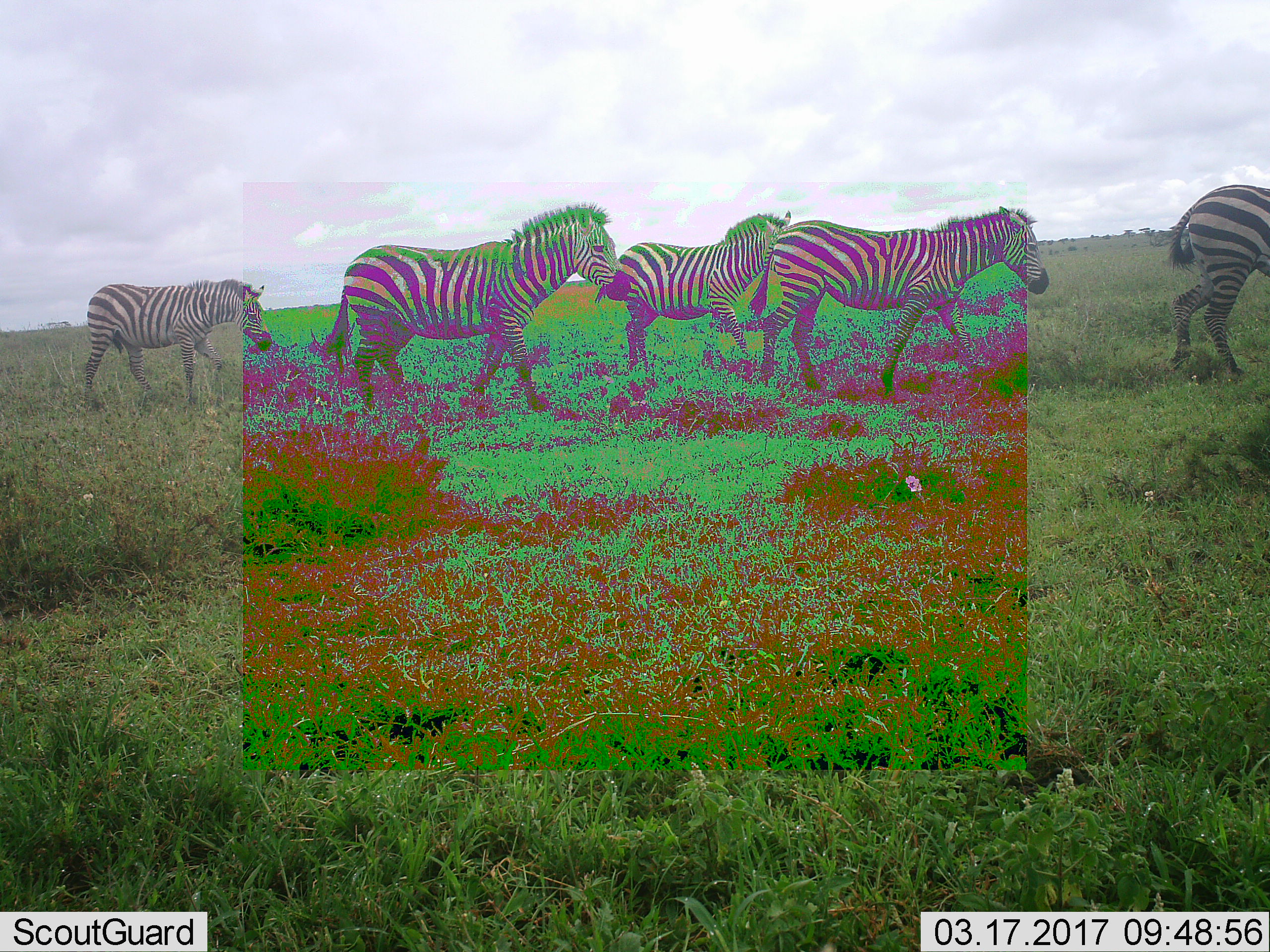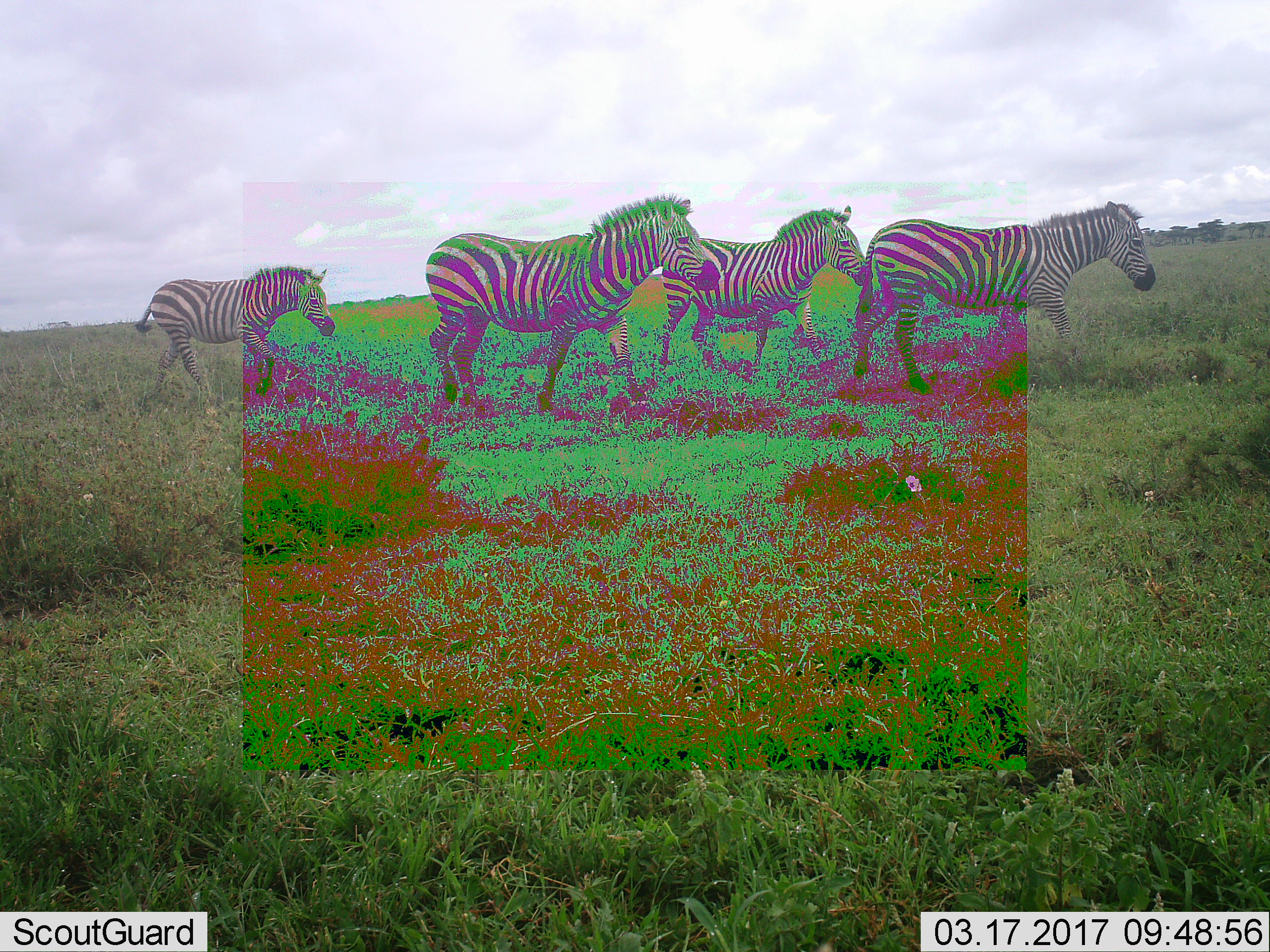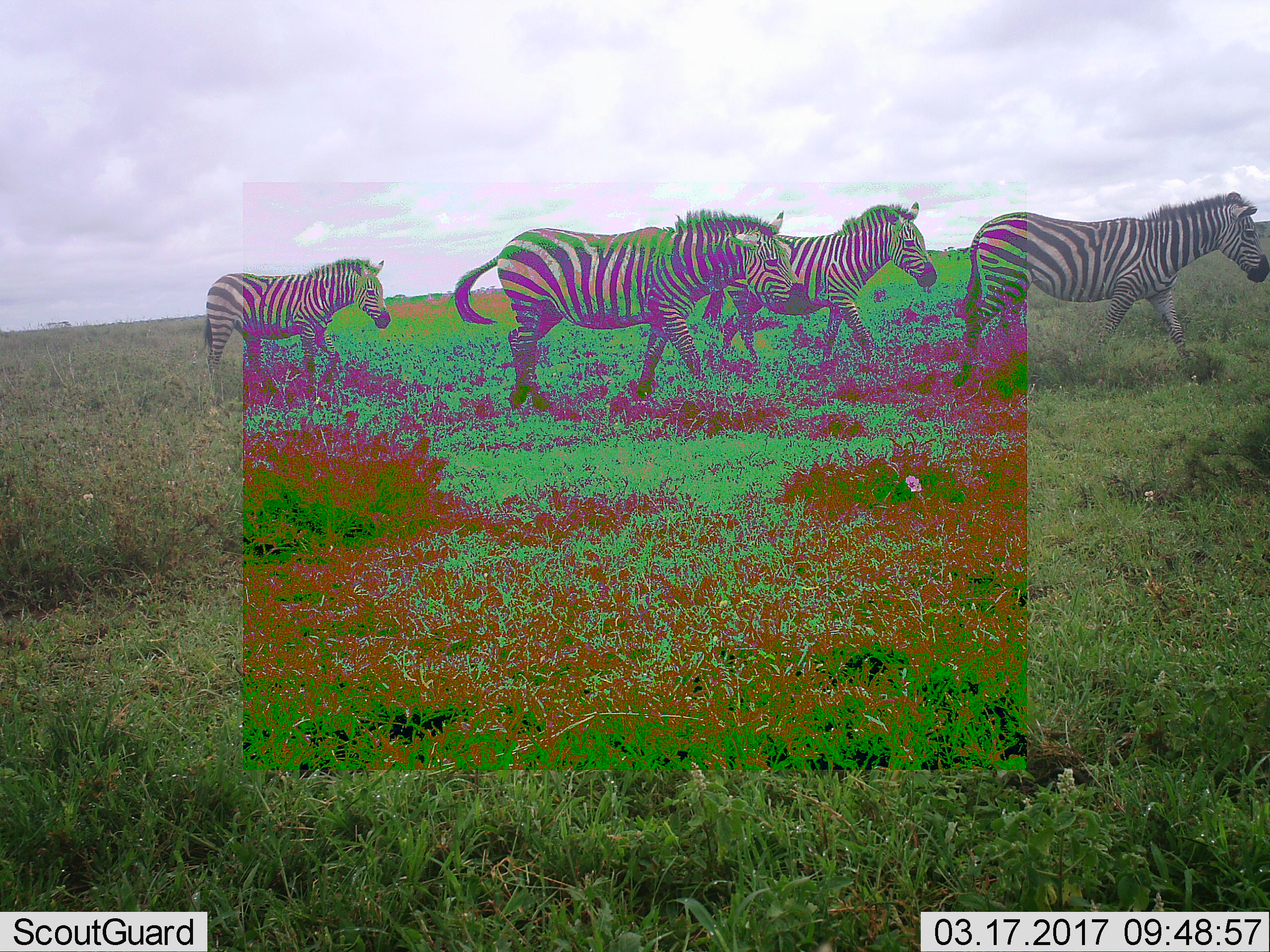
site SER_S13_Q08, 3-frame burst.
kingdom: Animalia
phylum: Chordata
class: Mammalia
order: Perissodactyla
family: Equidae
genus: Equus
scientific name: Equus quagga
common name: plains zebra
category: zebraplains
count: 5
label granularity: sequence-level